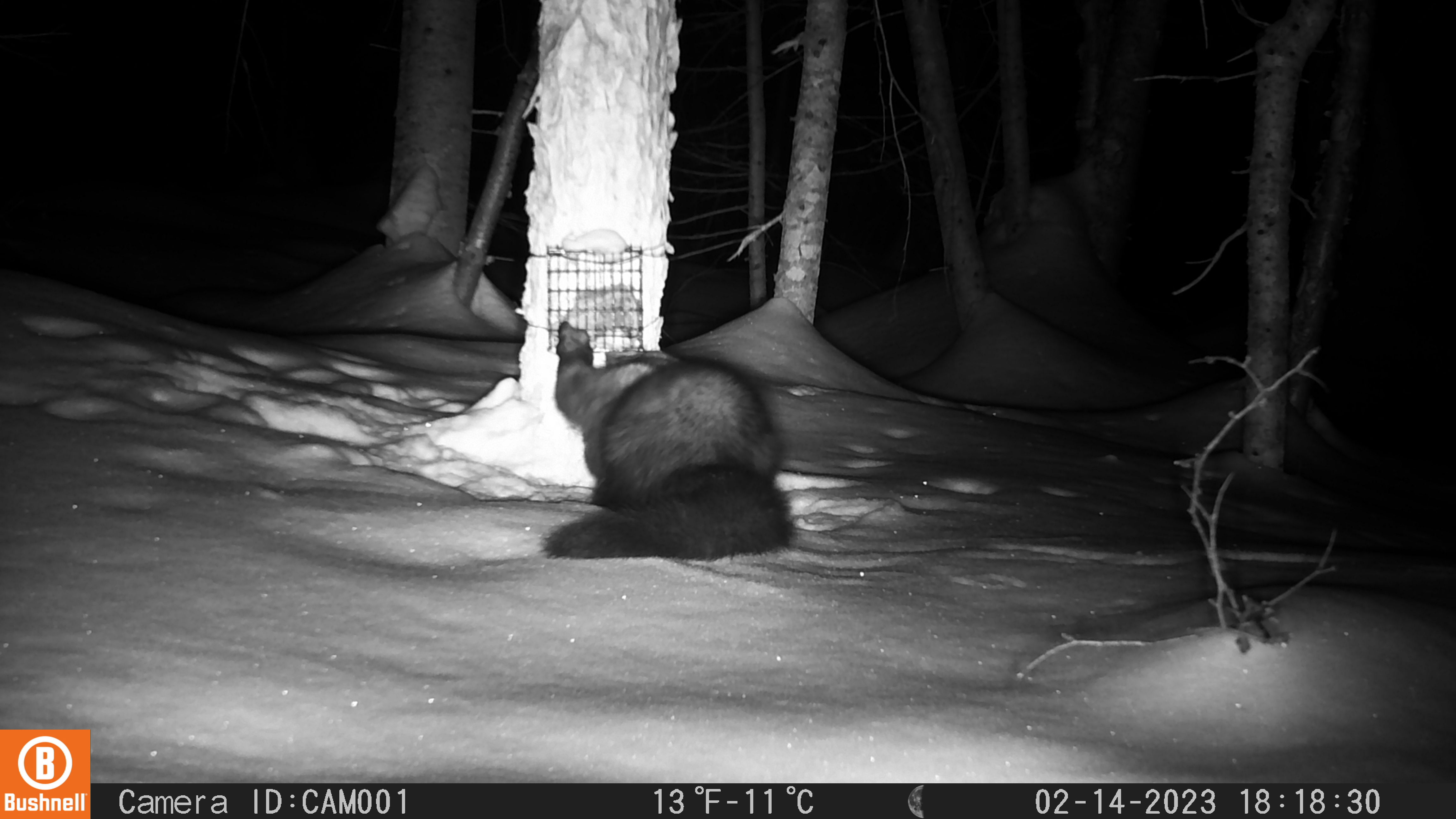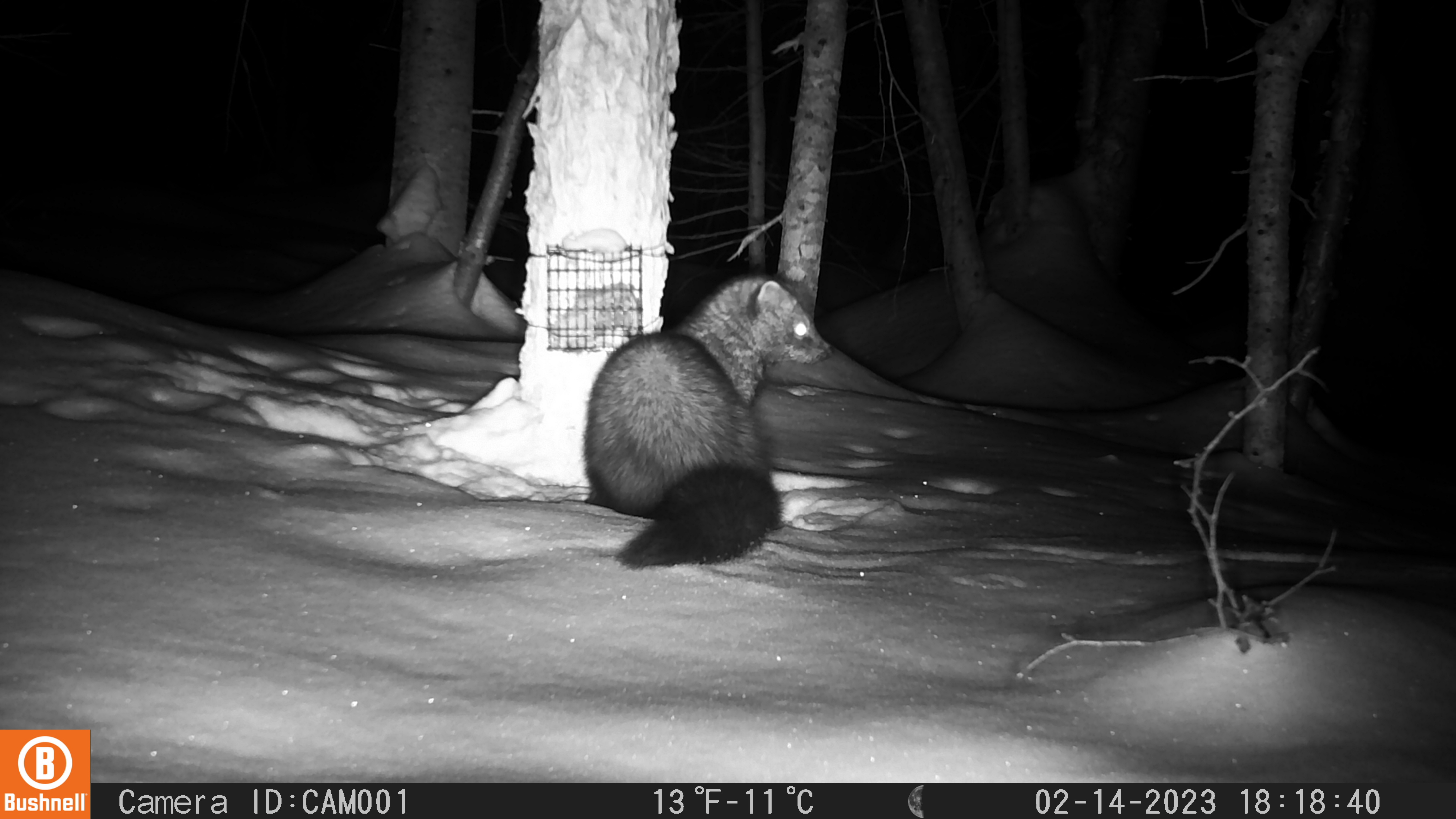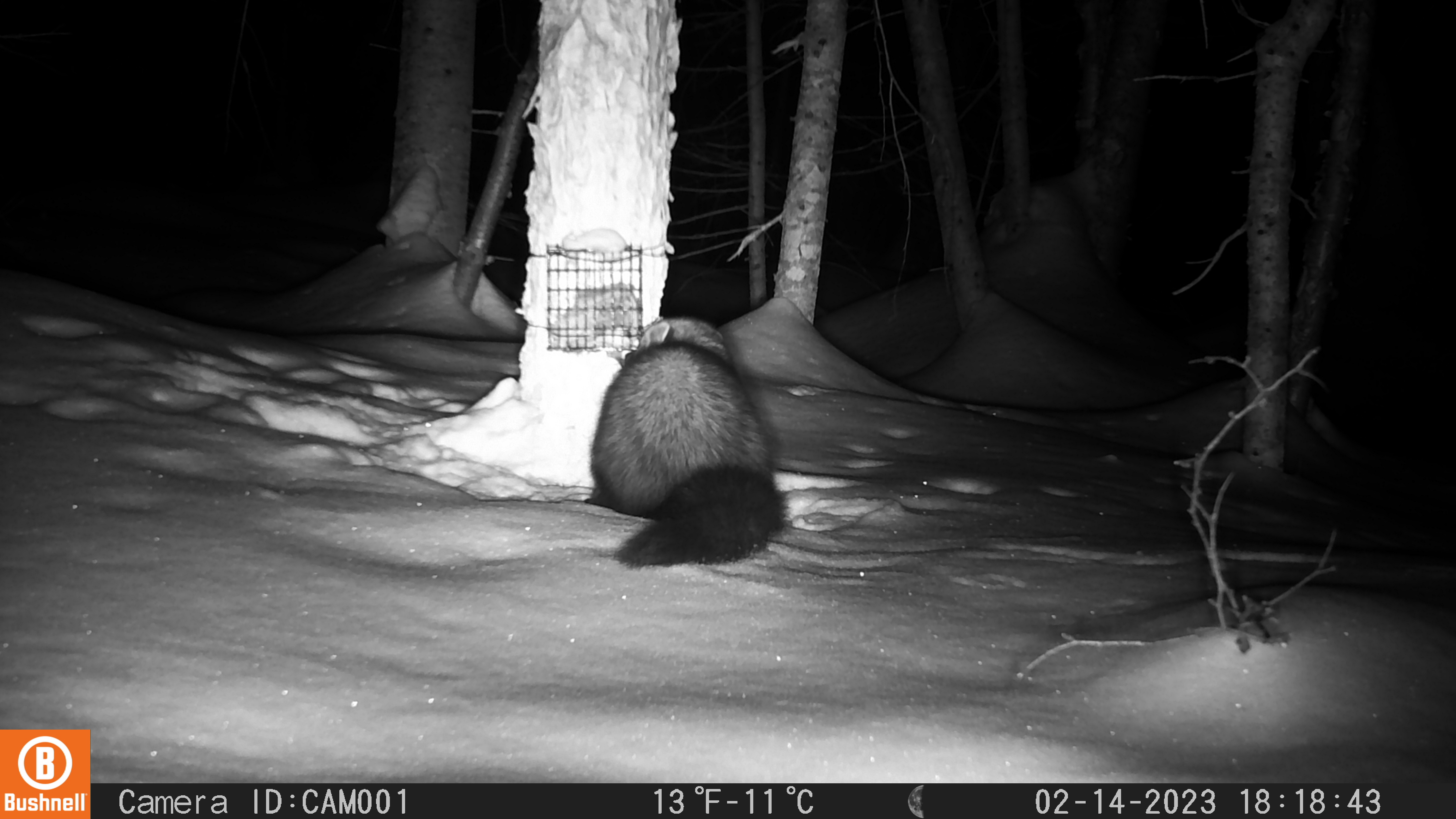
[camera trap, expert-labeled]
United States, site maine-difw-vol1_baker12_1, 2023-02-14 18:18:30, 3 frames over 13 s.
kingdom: Animalia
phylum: Chordata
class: Mammalia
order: Carnivora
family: Mustelidae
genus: Pekania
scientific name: Pekania pennanti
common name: fisher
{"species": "fisher (Pekania pennanti)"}